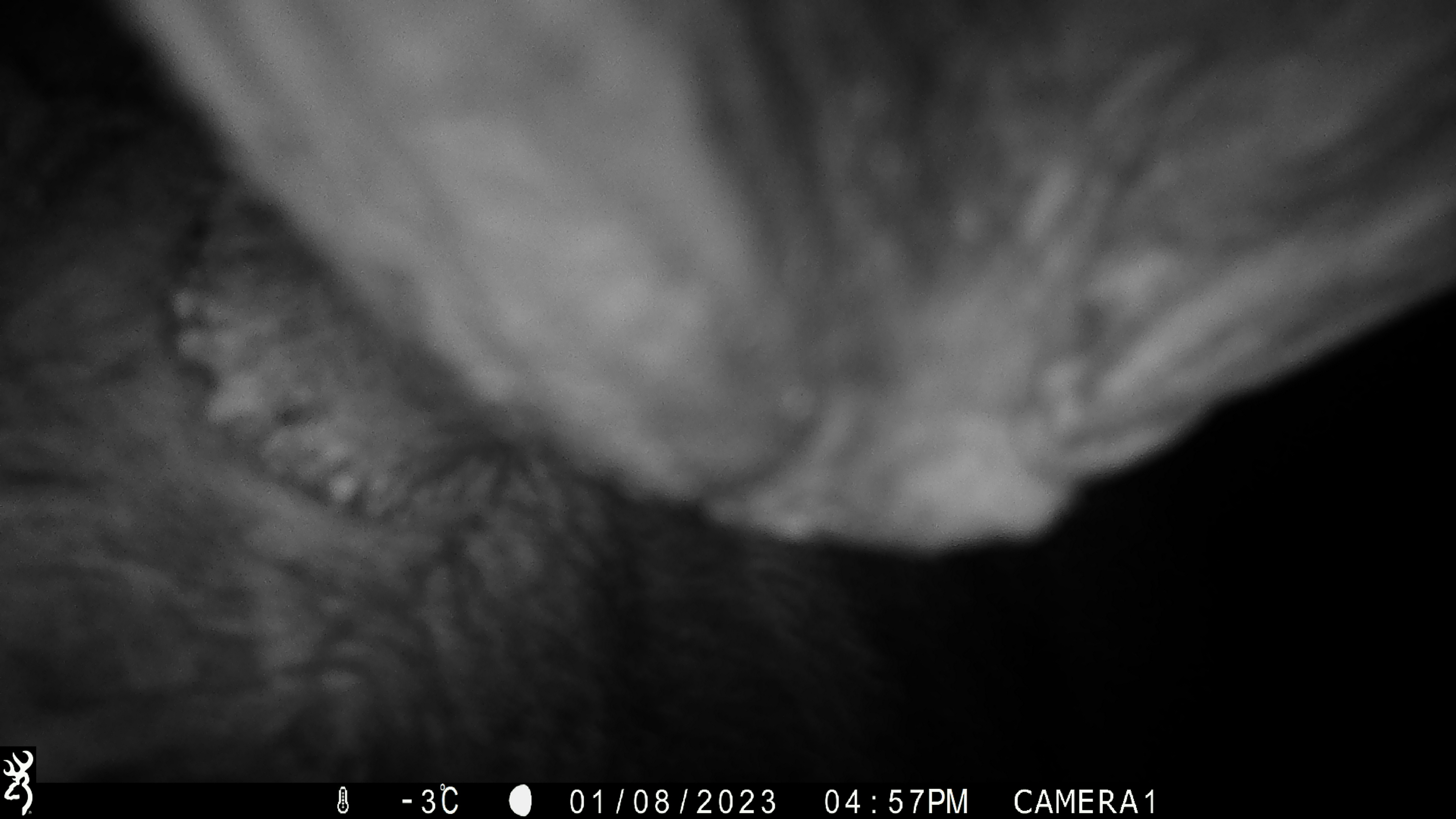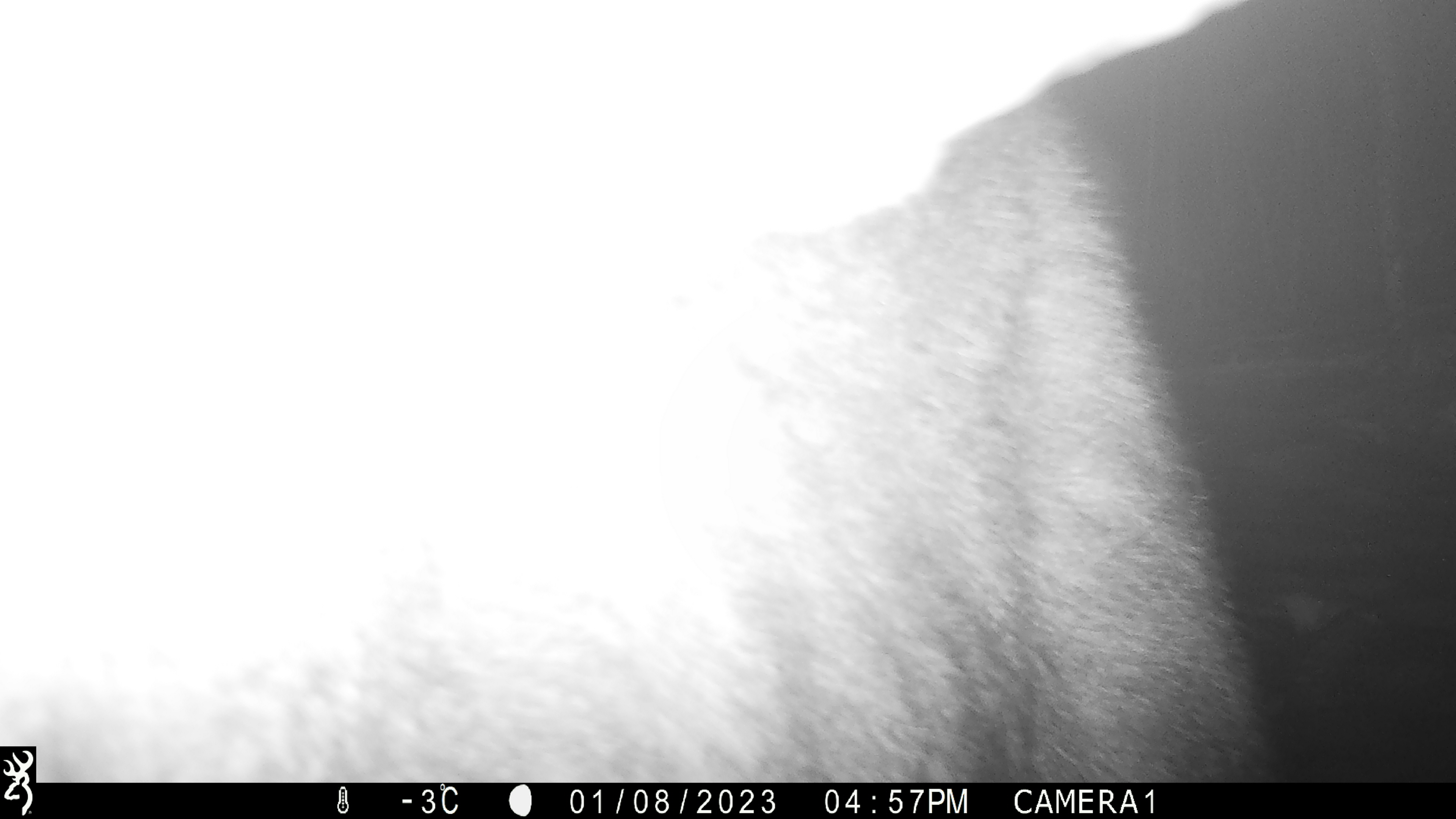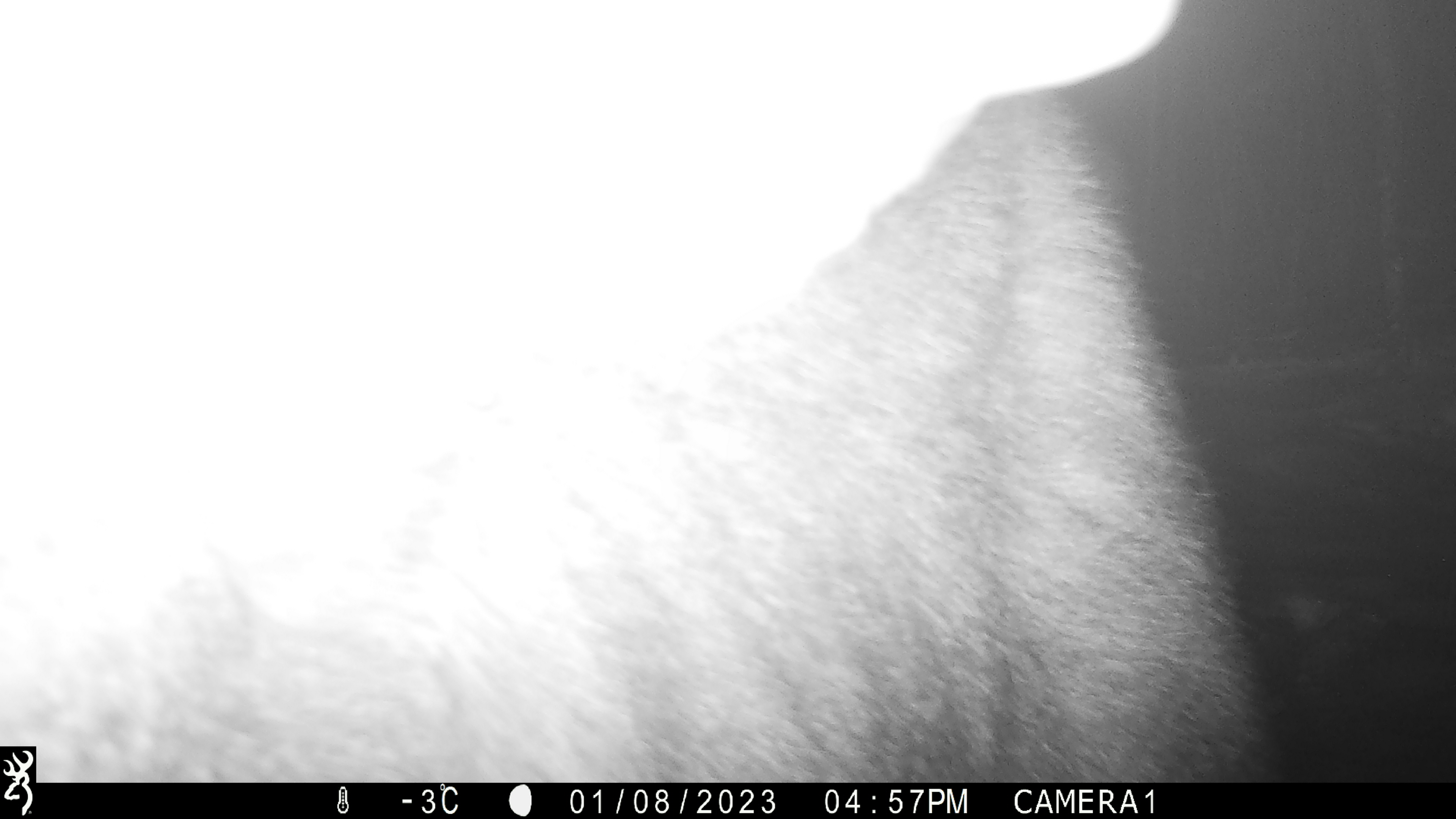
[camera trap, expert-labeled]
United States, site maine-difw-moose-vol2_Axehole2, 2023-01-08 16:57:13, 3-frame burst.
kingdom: Animalia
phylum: Chordata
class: Mammalia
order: Artiodactyla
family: Cervidae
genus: Alces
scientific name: Alces alces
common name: moose